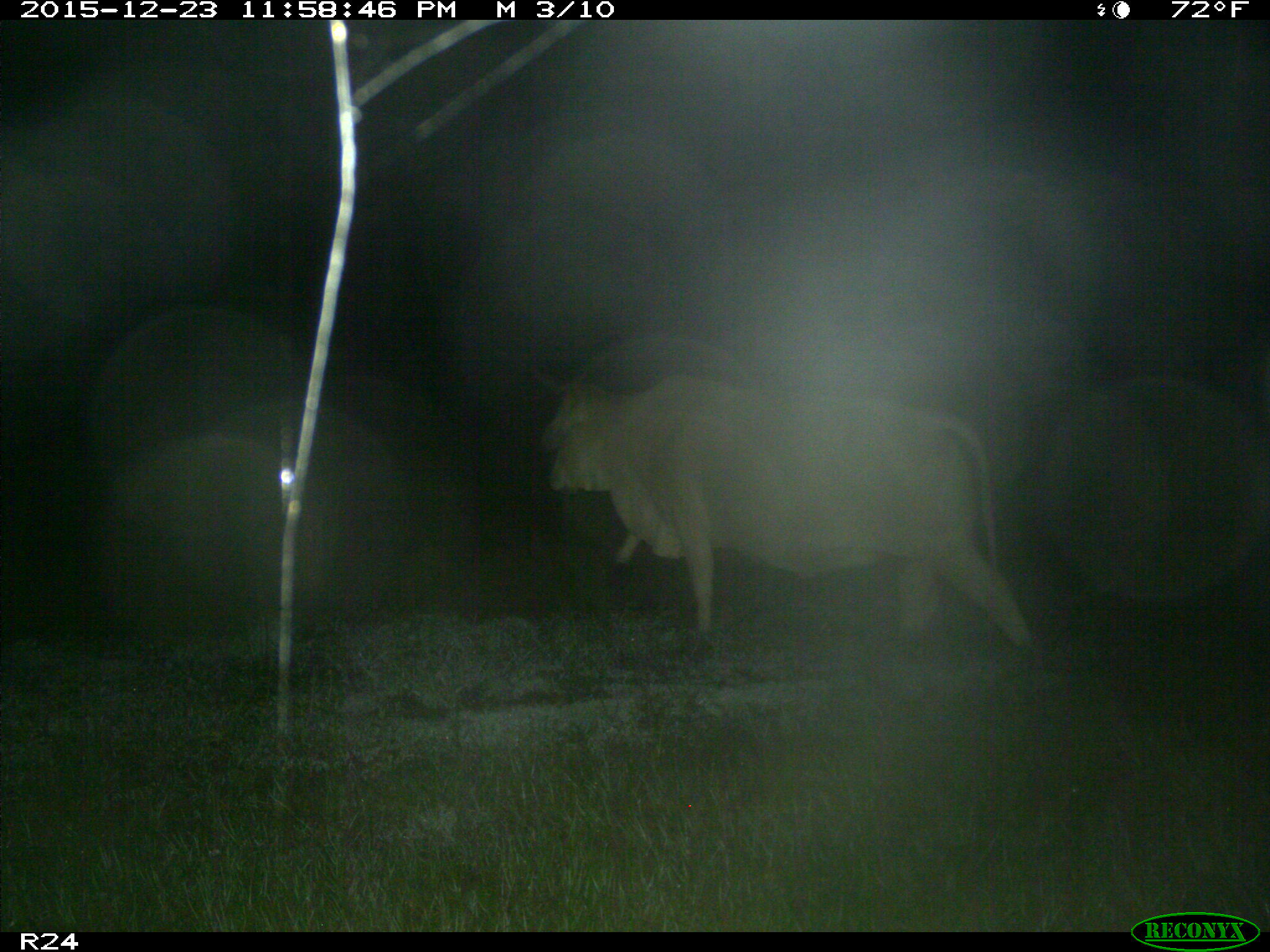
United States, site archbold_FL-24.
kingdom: Animalia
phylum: Chordata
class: Mammalia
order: Artiodactyla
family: Bovidae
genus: Bos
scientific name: Bos taurus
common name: domestic cow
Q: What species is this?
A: Bos taurus (domestic cow).